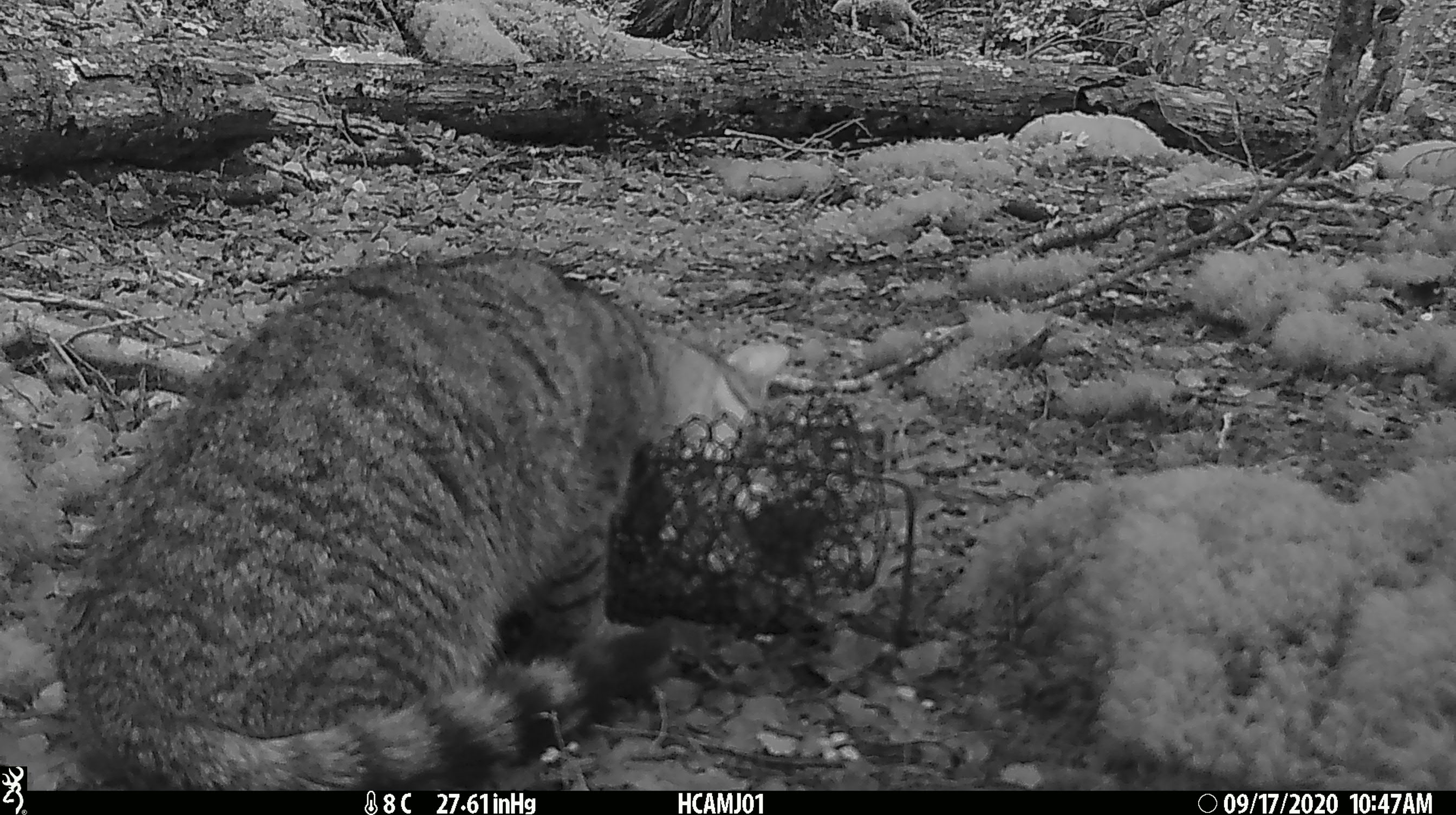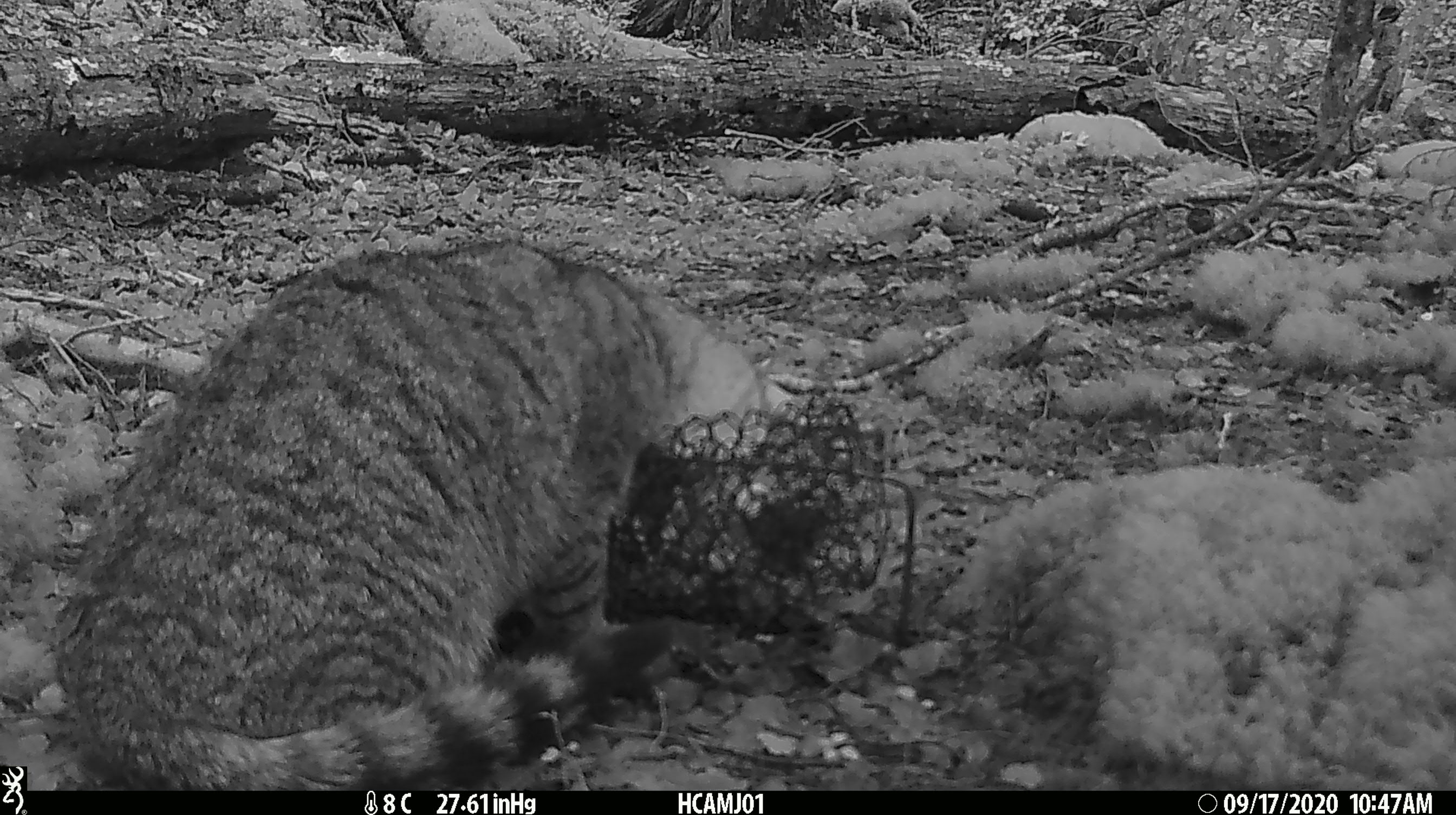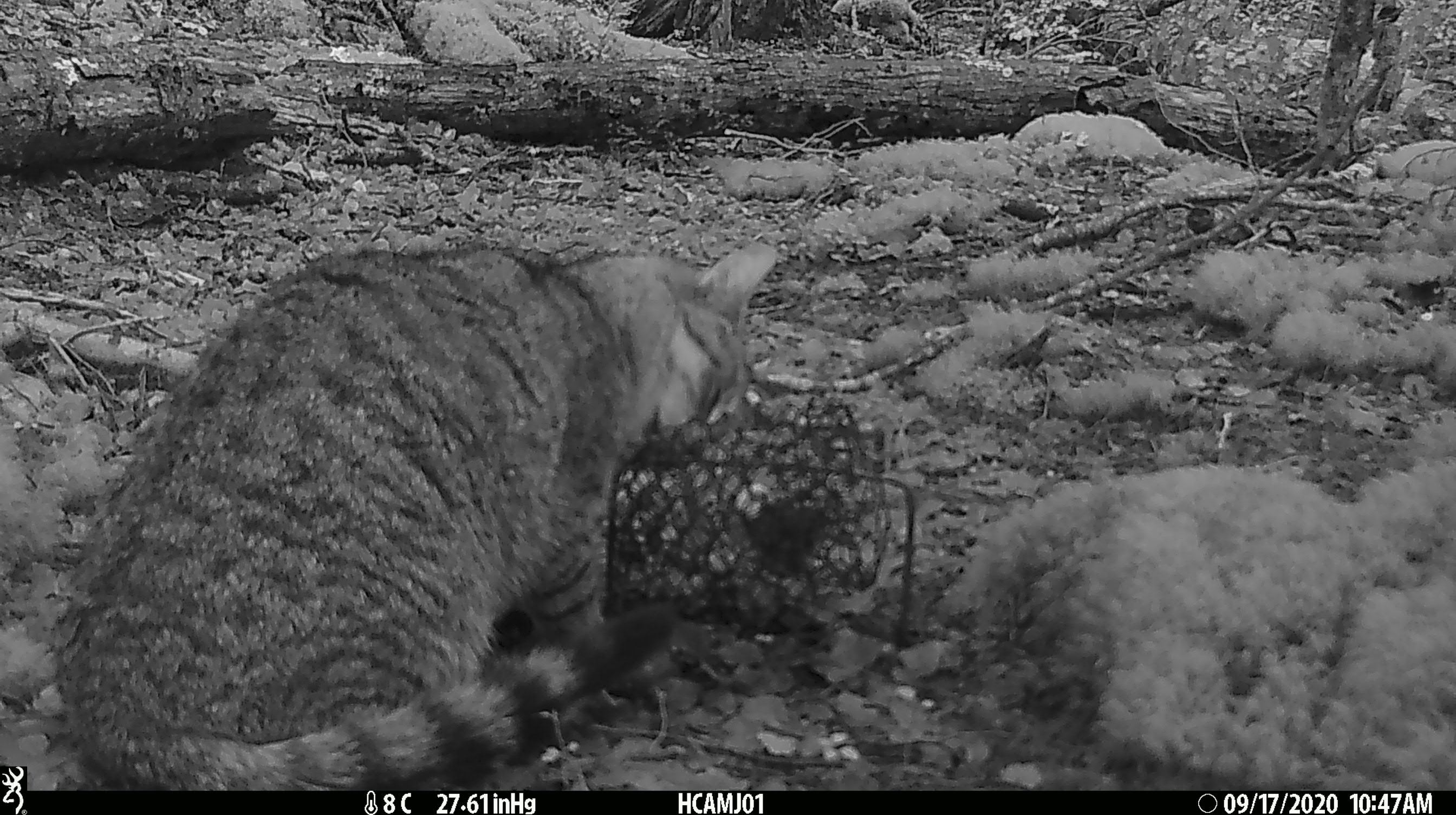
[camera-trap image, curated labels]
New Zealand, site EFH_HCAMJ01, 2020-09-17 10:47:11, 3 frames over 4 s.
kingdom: Animalia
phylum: Chordata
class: Mammalia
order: Carnivora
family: Felidae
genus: Felis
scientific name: Felis catus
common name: domestic cat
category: cat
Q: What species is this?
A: Cat (domestic cat) (Felis catus).